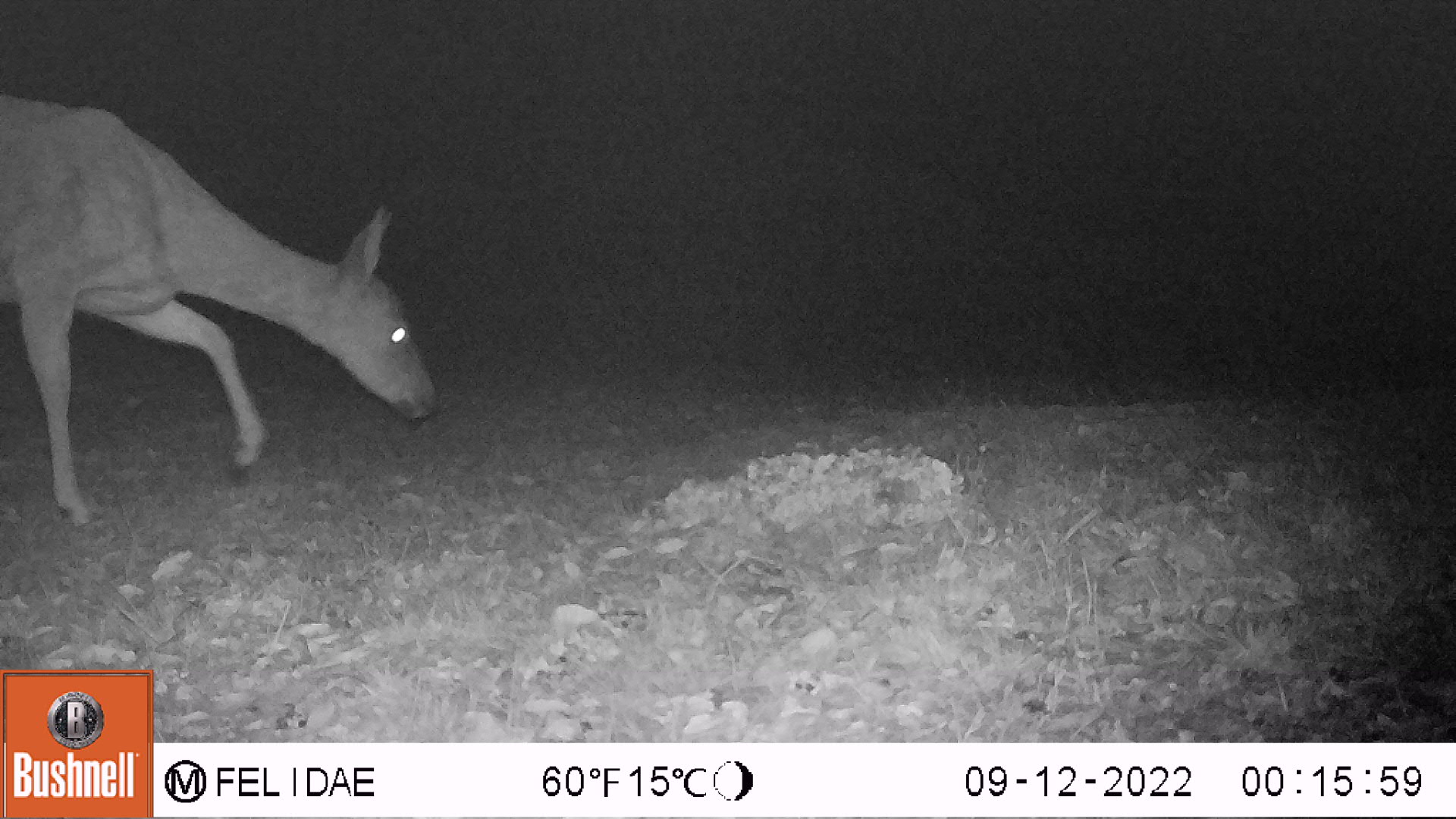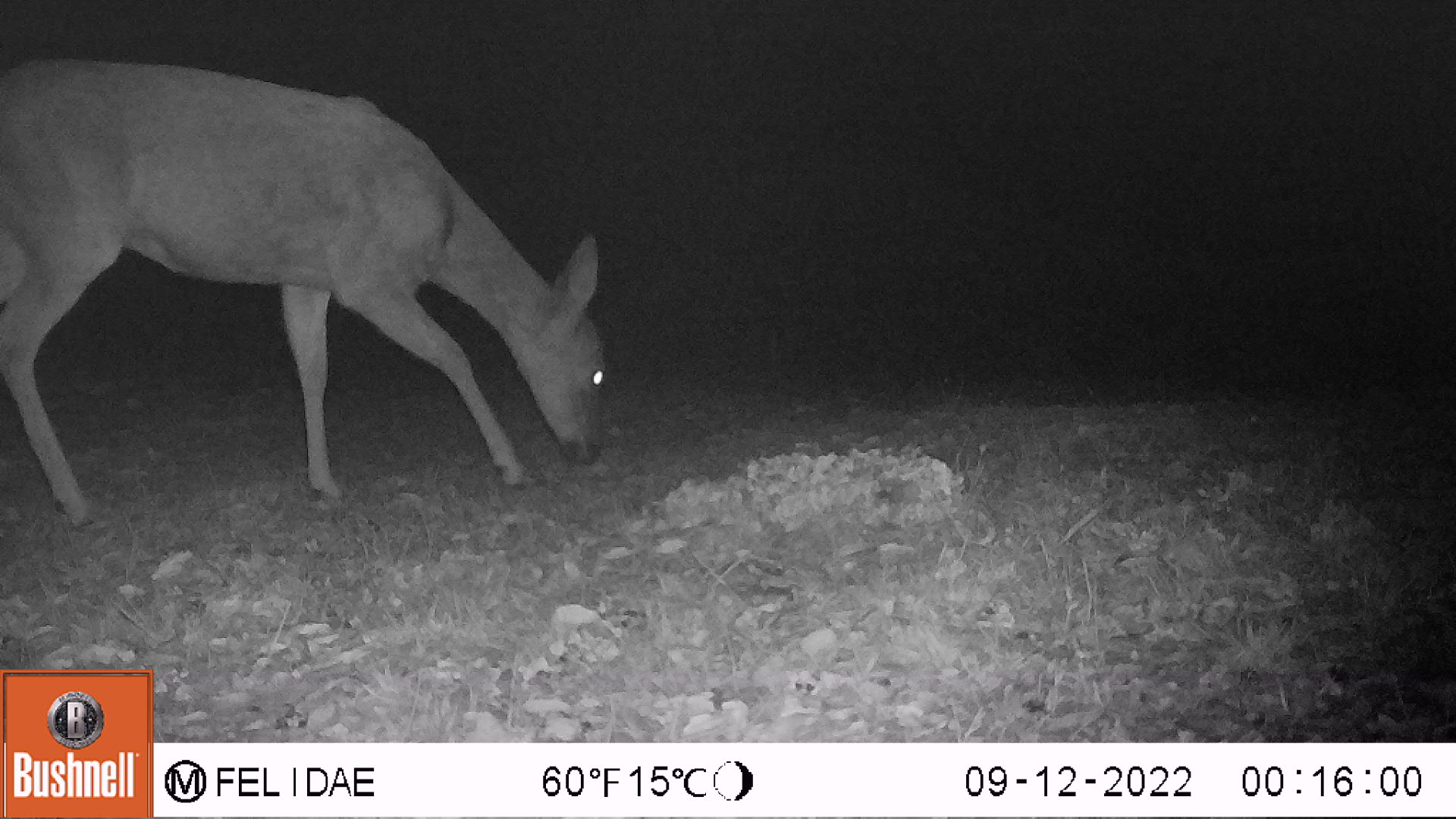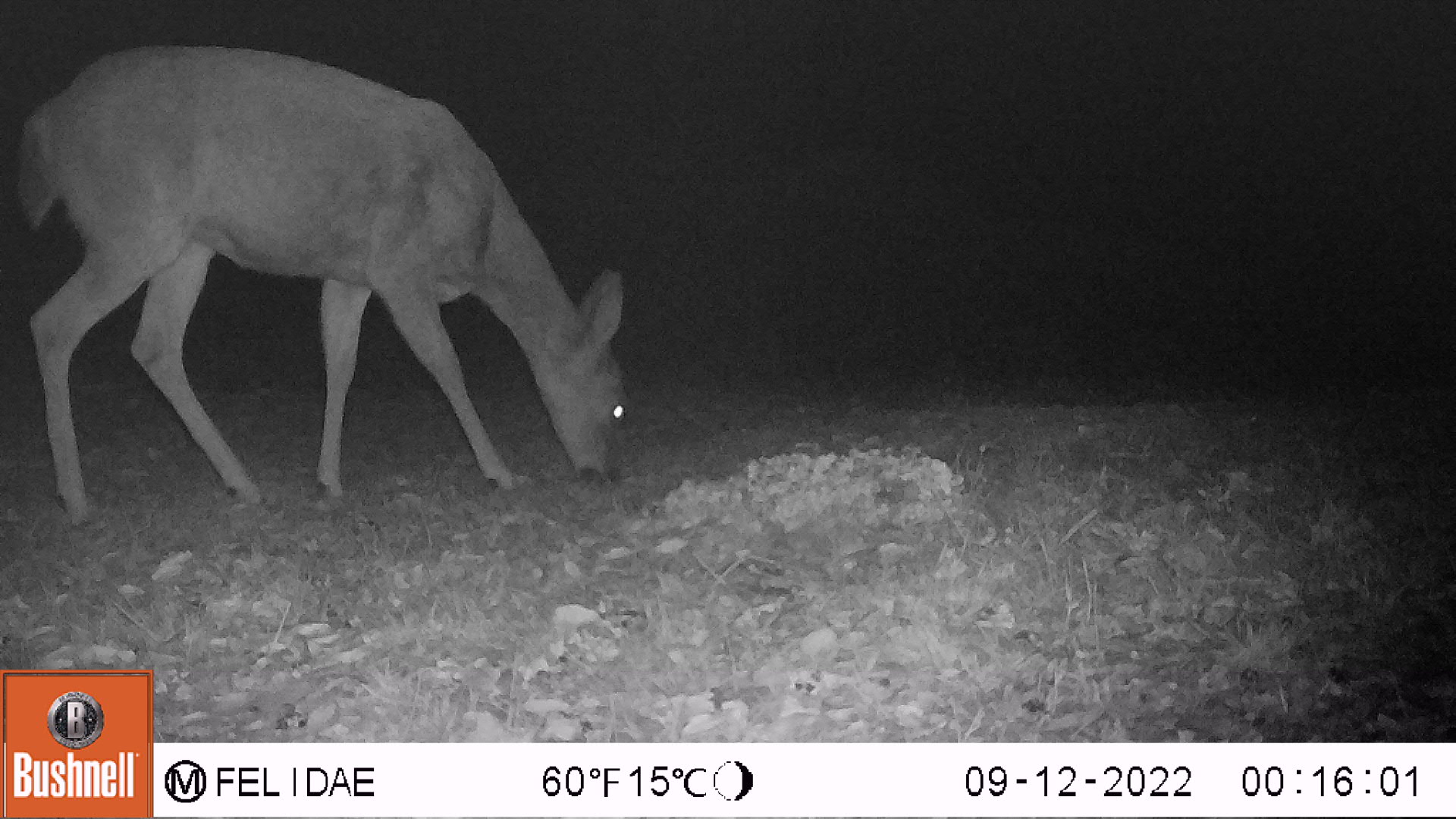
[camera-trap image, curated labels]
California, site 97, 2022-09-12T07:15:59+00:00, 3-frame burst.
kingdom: Animalia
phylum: Chordata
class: Mammalia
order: Artiodactyla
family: Cervidae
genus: Odocoileus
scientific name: Odocoileus hemionus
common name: mule deer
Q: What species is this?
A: Mule deer (Odocoileus hemionus).